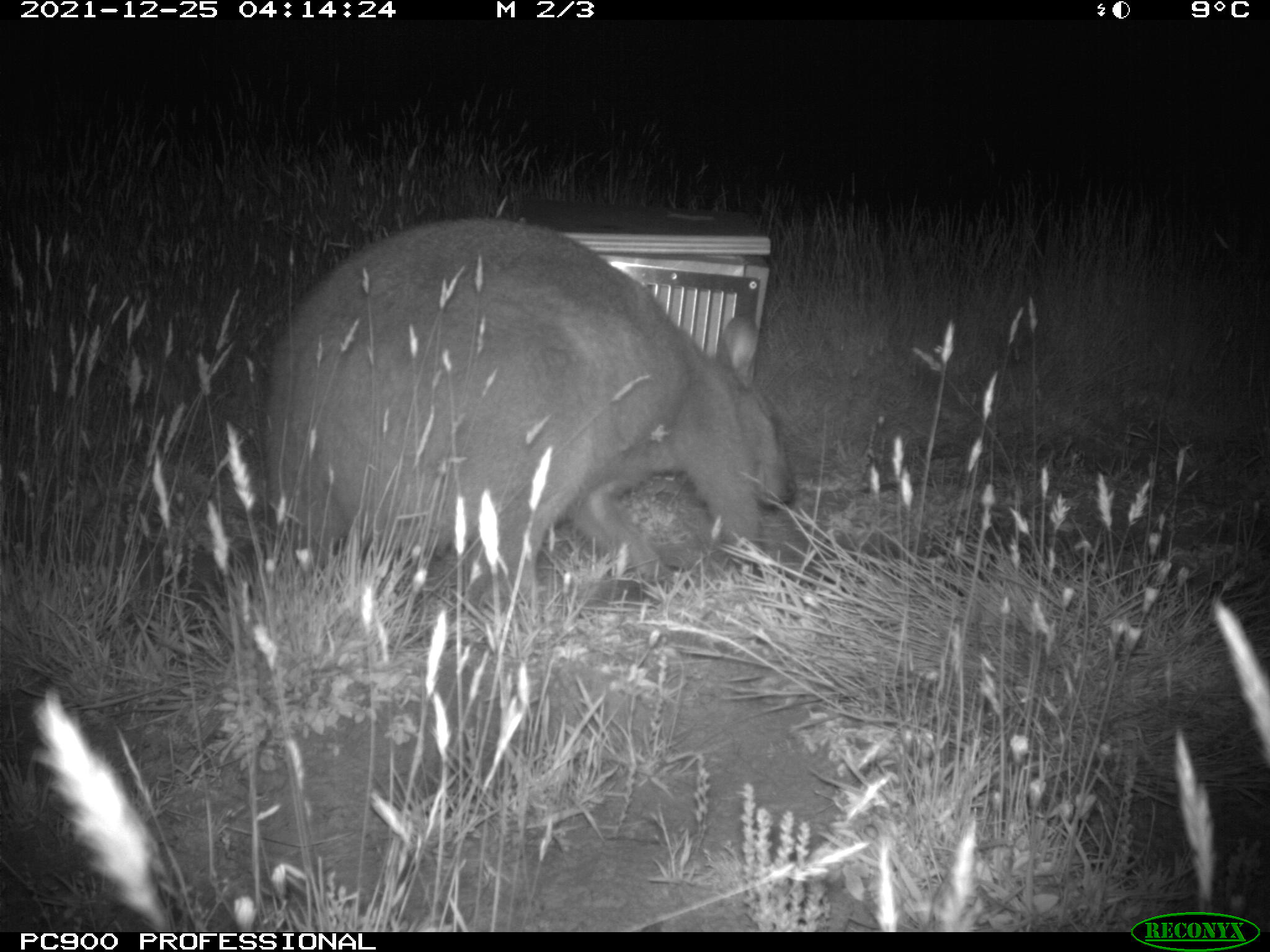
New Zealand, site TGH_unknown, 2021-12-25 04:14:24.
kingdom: Animalia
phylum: Chordata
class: Mammalia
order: Diprotodontia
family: Macropodidae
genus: Notamacropus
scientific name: Notamacropus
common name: wallaby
Wallaby (Notamacropus).